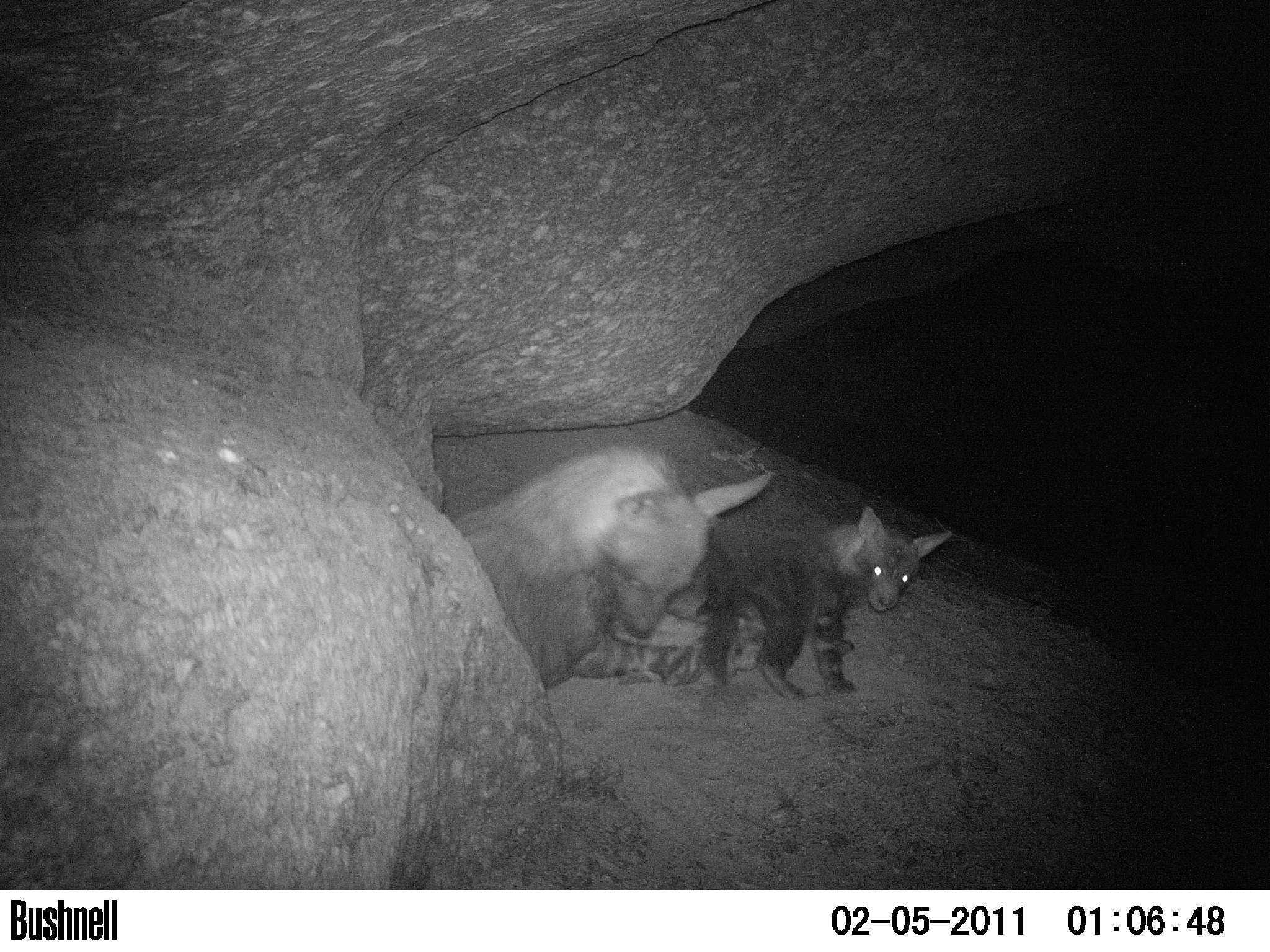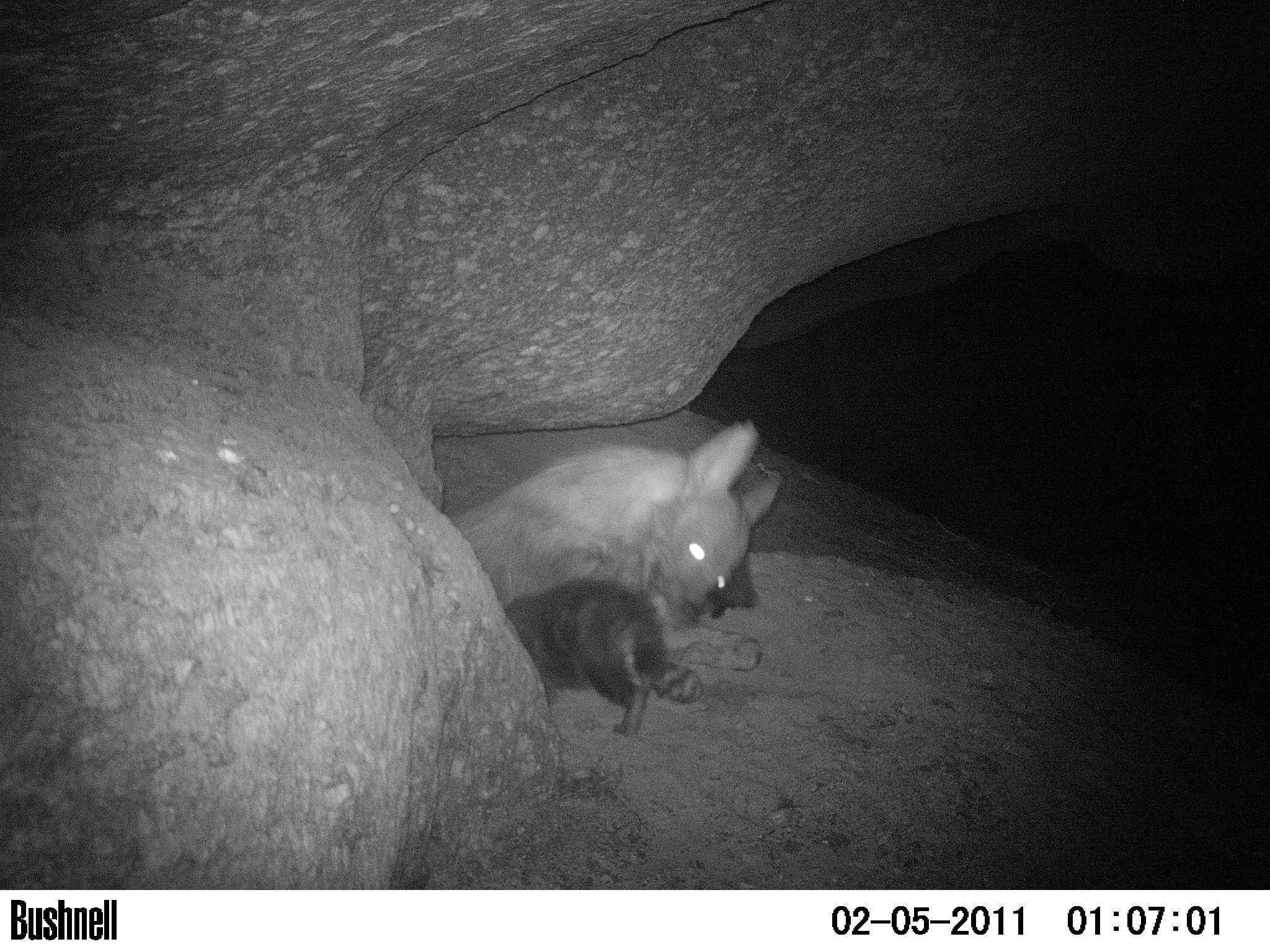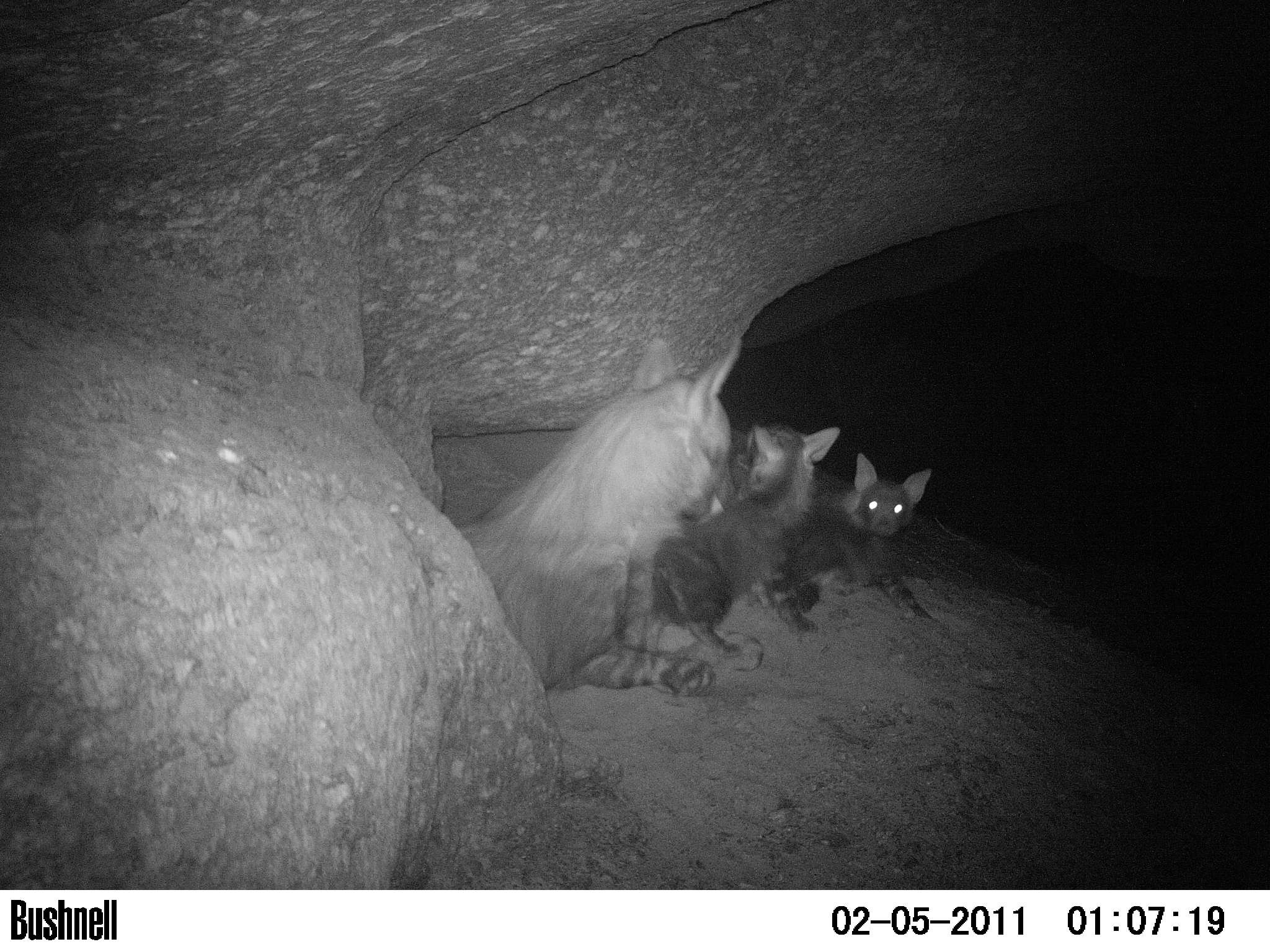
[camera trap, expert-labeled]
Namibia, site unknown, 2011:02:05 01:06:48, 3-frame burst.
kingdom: Animalia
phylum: Chordata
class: Mammalia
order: Carnivora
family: Hyaenidae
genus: Parahyaena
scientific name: Parahyaena brunnea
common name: brown hyena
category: hyaena brunnea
Hyaena brunnea (brown hyena) (Parahyaena brunnea).